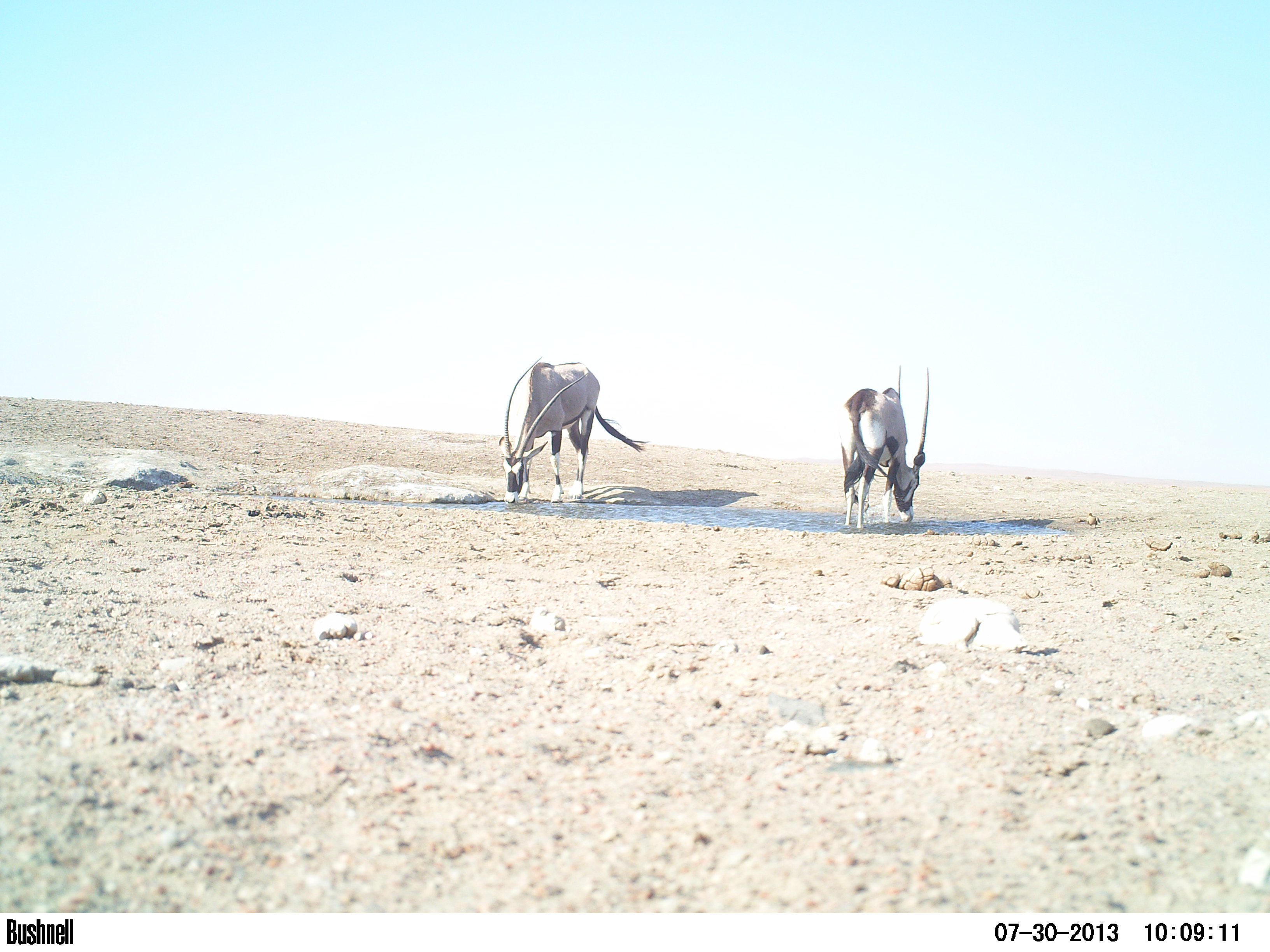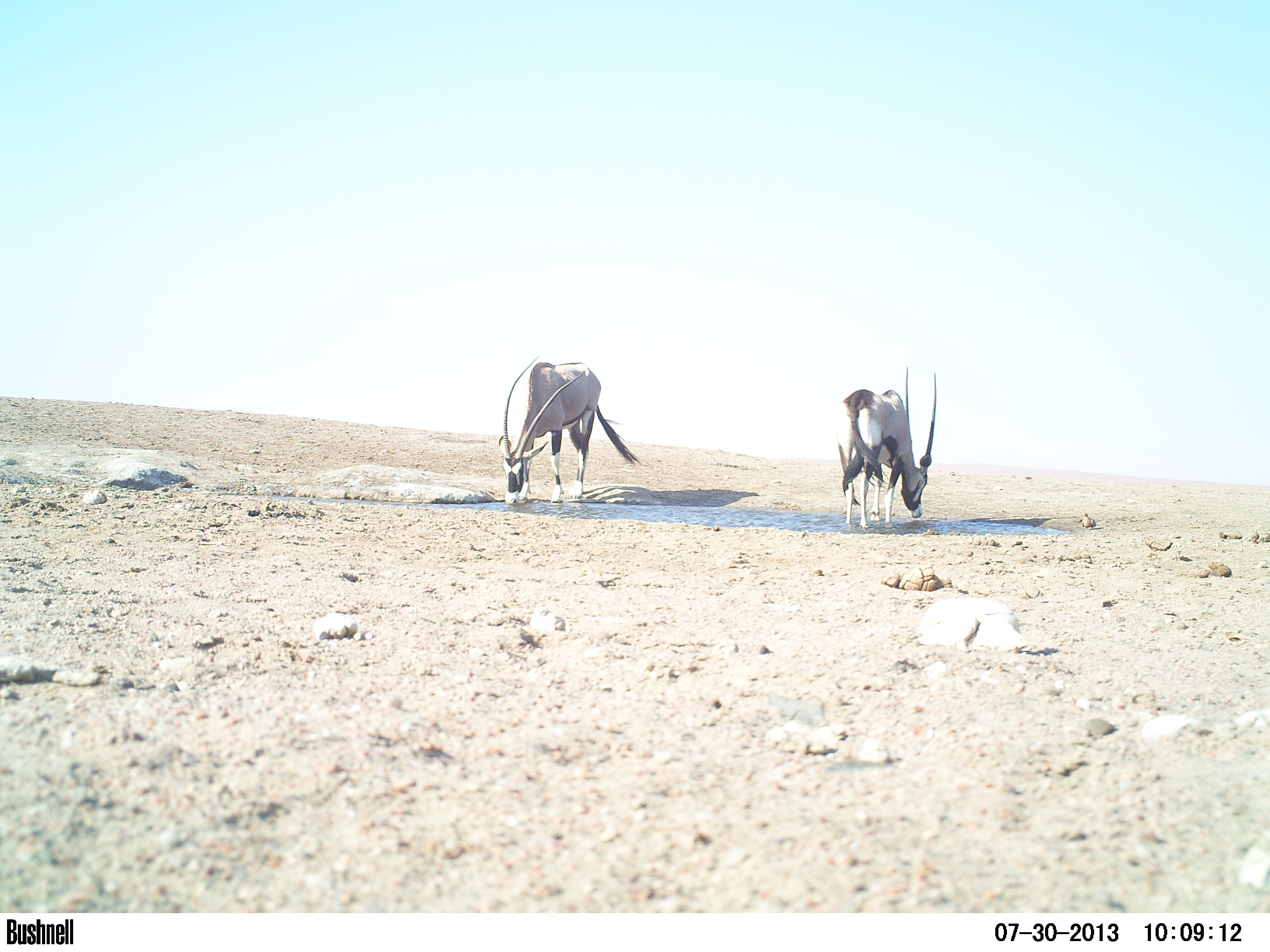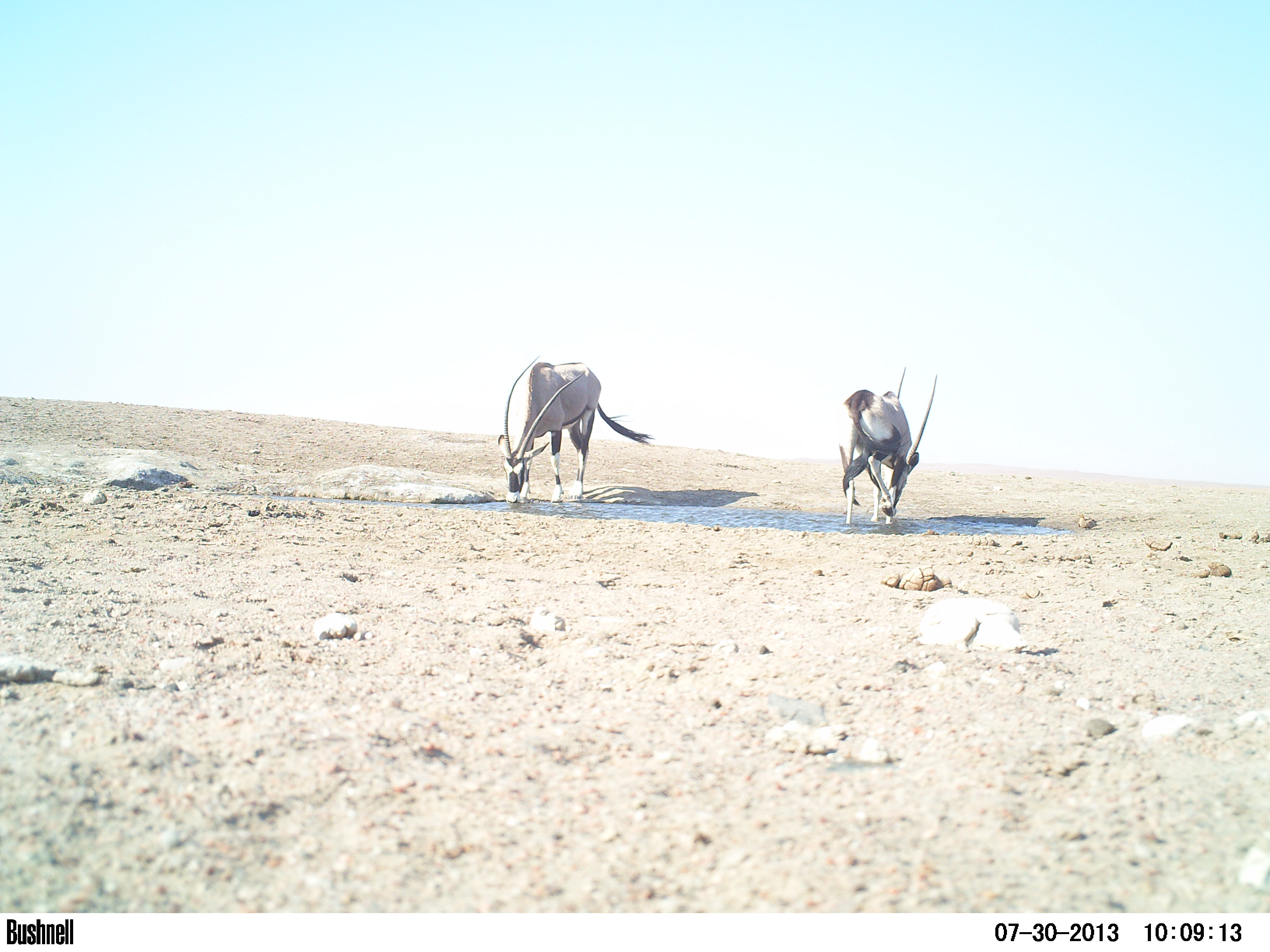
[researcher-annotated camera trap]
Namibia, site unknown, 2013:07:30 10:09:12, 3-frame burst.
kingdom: Animalia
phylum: Chordata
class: Mammalia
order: Artiodactyla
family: Bovidae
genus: Oryx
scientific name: Oryx gazella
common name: gemsbok